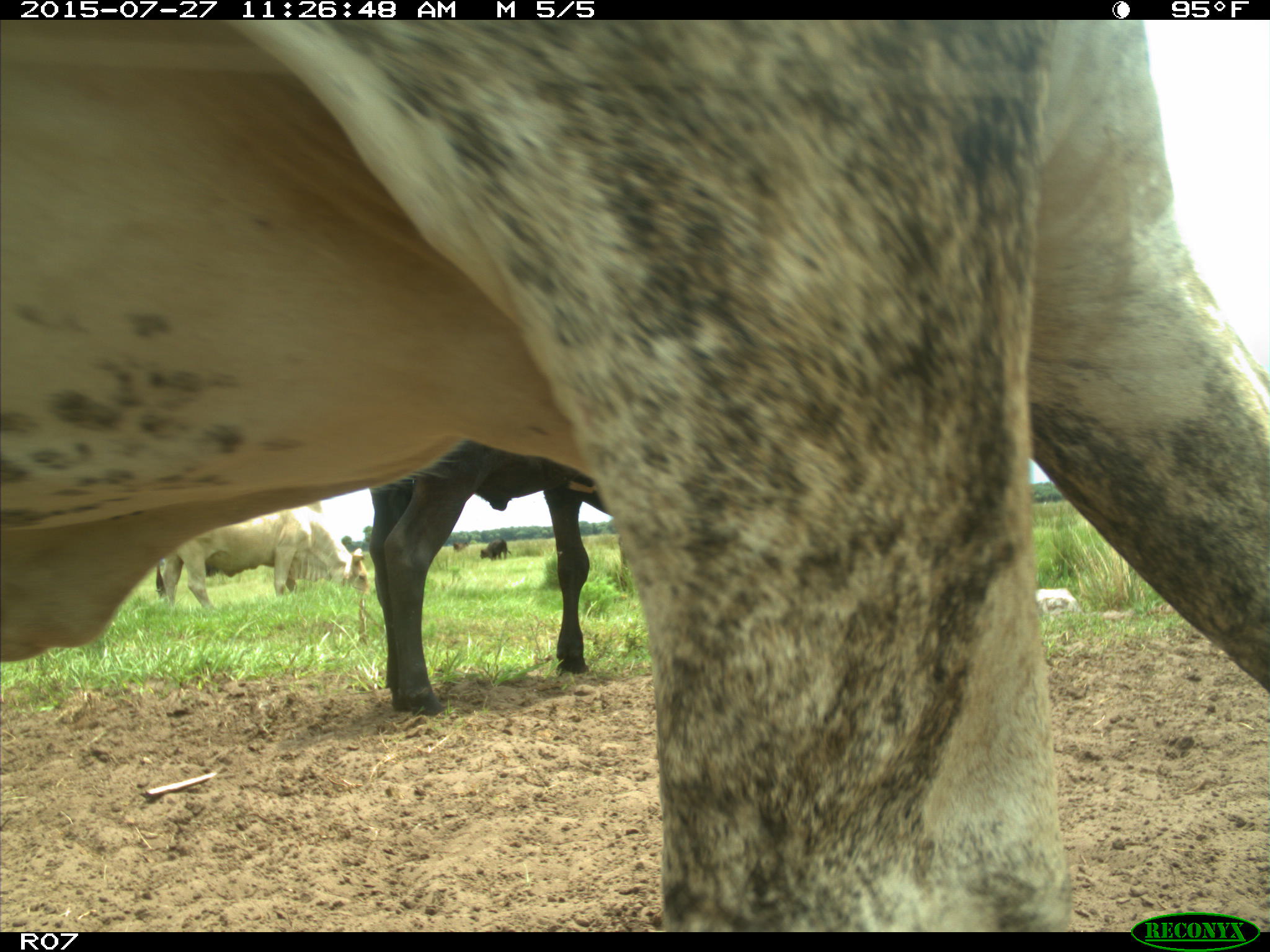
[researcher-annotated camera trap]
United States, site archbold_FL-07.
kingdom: Animalia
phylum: Chordata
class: Mammalia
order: Artiodactyla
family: Bovidae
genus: Bos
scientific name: Bos taurus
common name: domestic cow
Bos taurus (domestic cow).